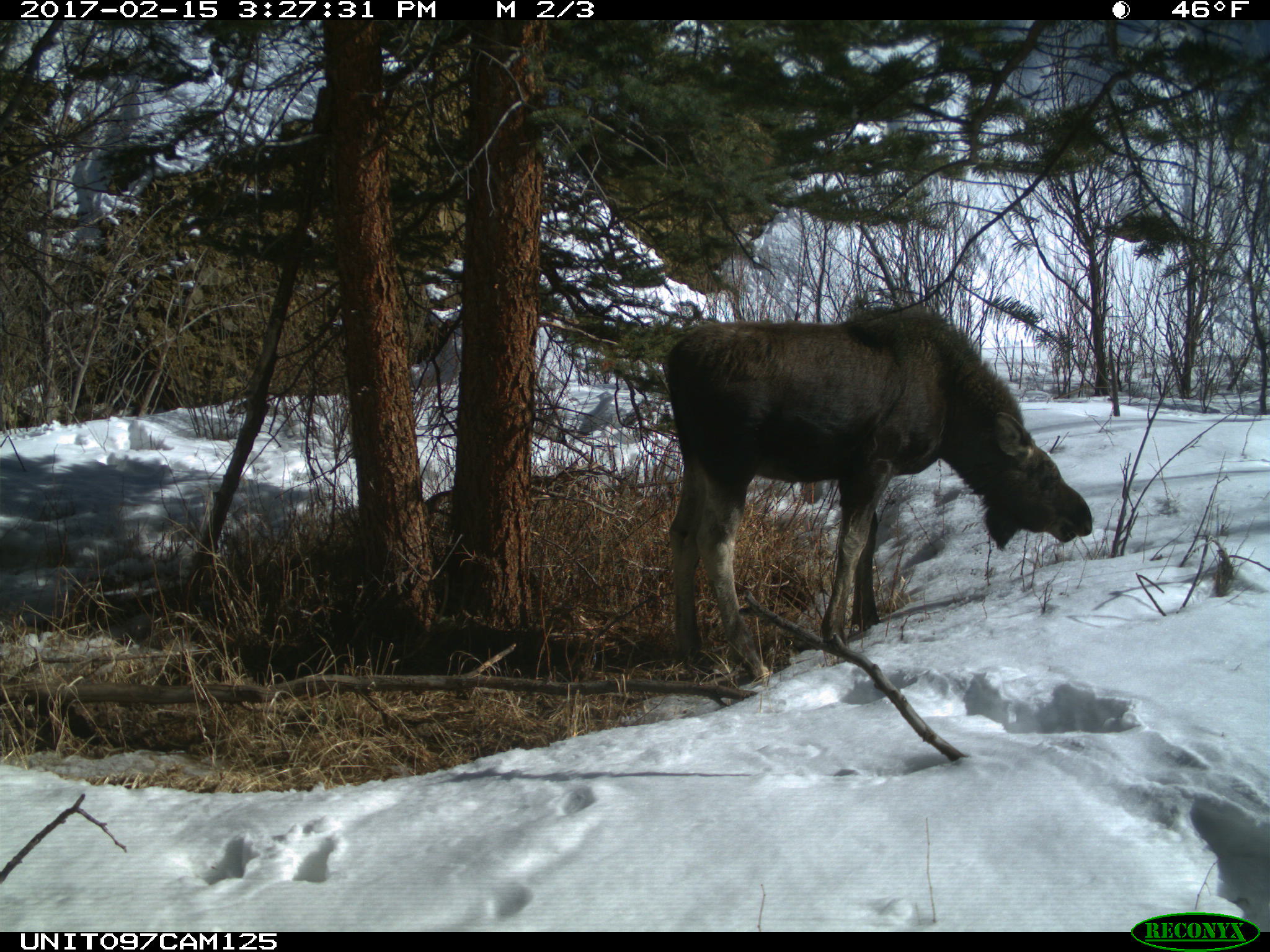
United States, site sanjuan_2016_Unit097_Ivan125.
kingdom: Animalia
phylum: Chordata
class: Mammalia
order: Artiodactyla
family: Cervidae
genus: Alces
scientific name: Alces alces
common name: moose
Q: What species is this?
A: Alces alces (moose).